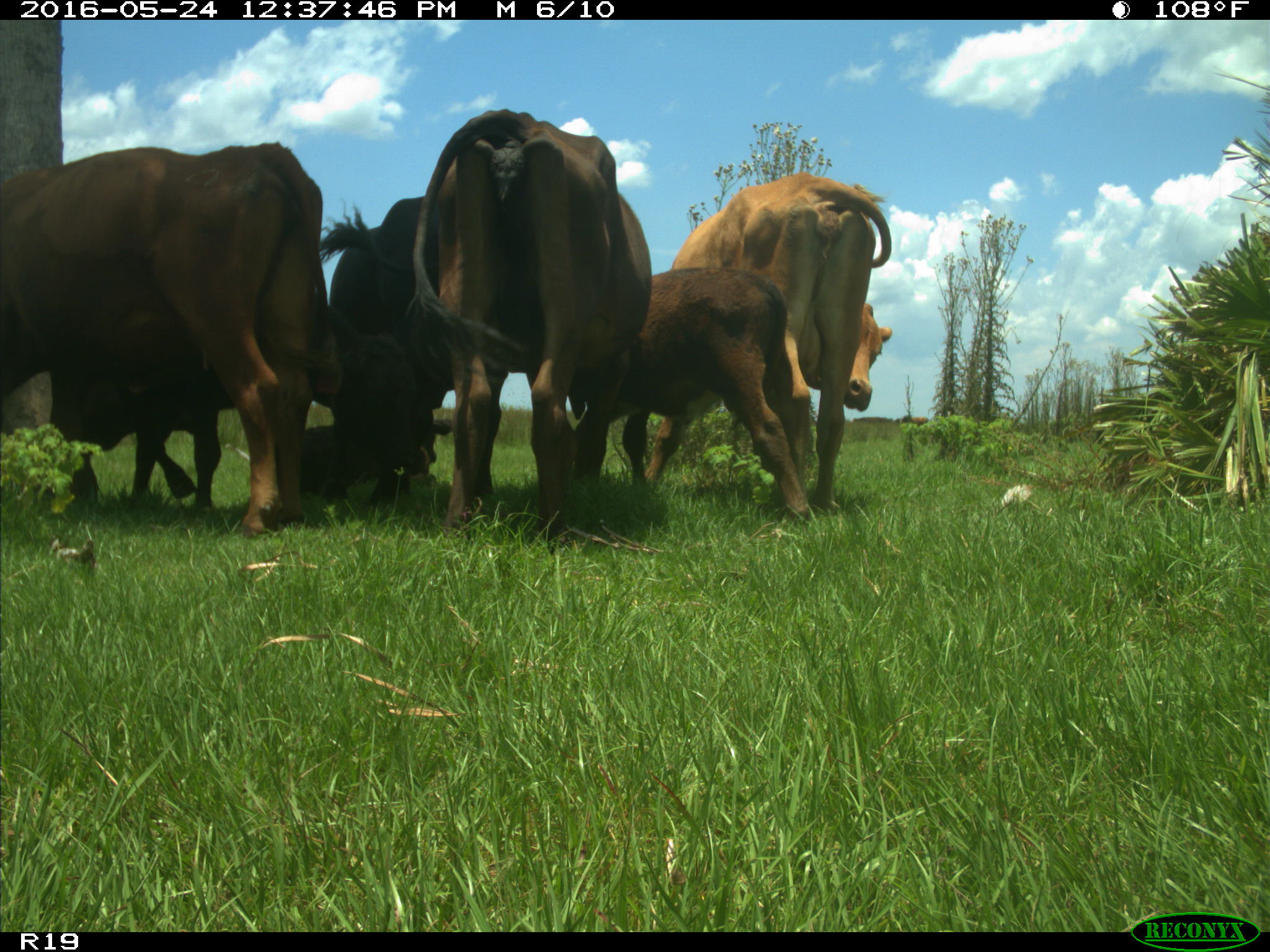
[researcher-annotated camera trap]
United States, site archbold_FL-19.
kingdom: Animalia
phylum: Chordata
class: Mammalia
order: Artiodactyla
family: Bovidae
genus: Bos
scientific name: Bos taurus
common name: domestic cow